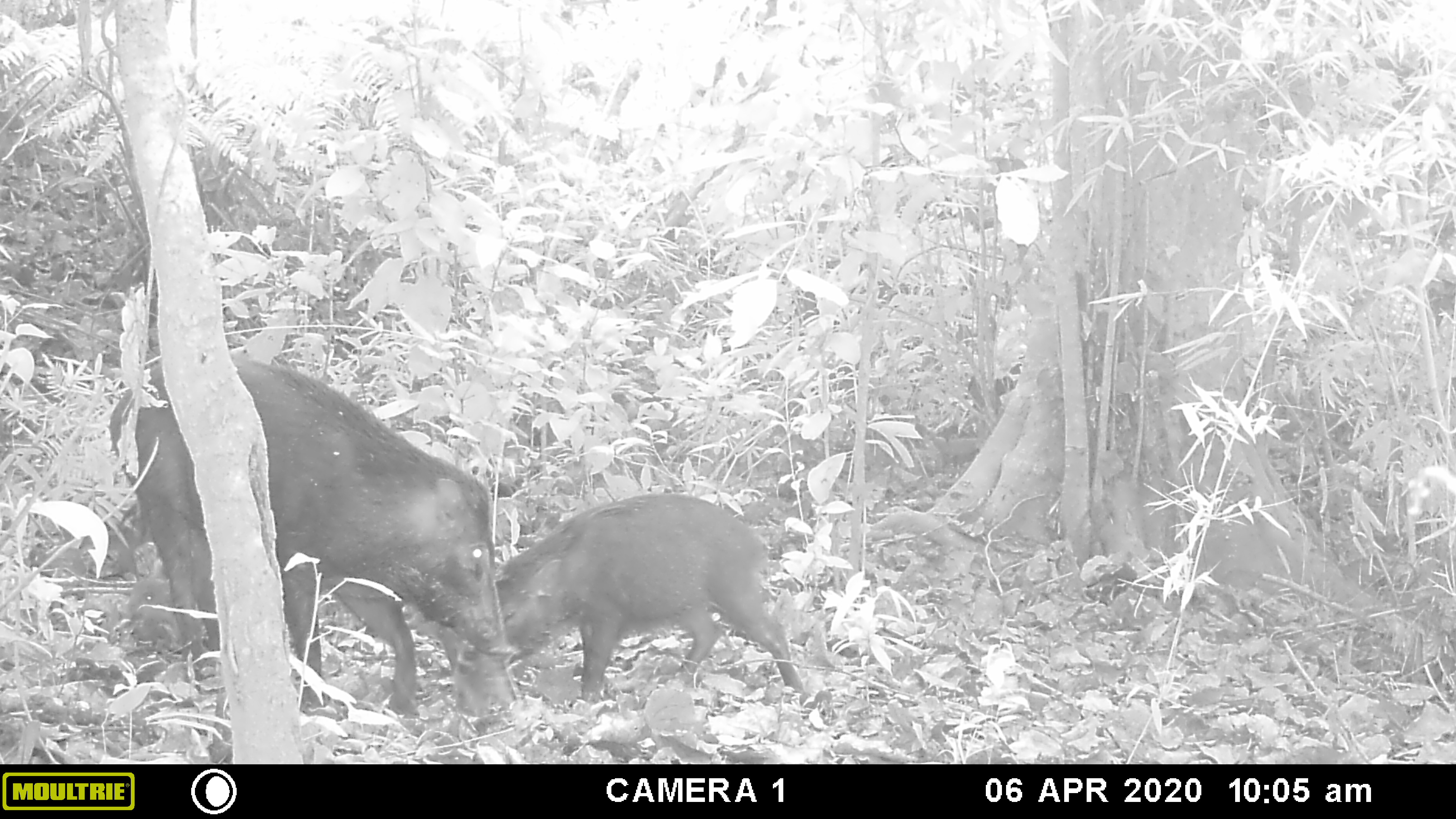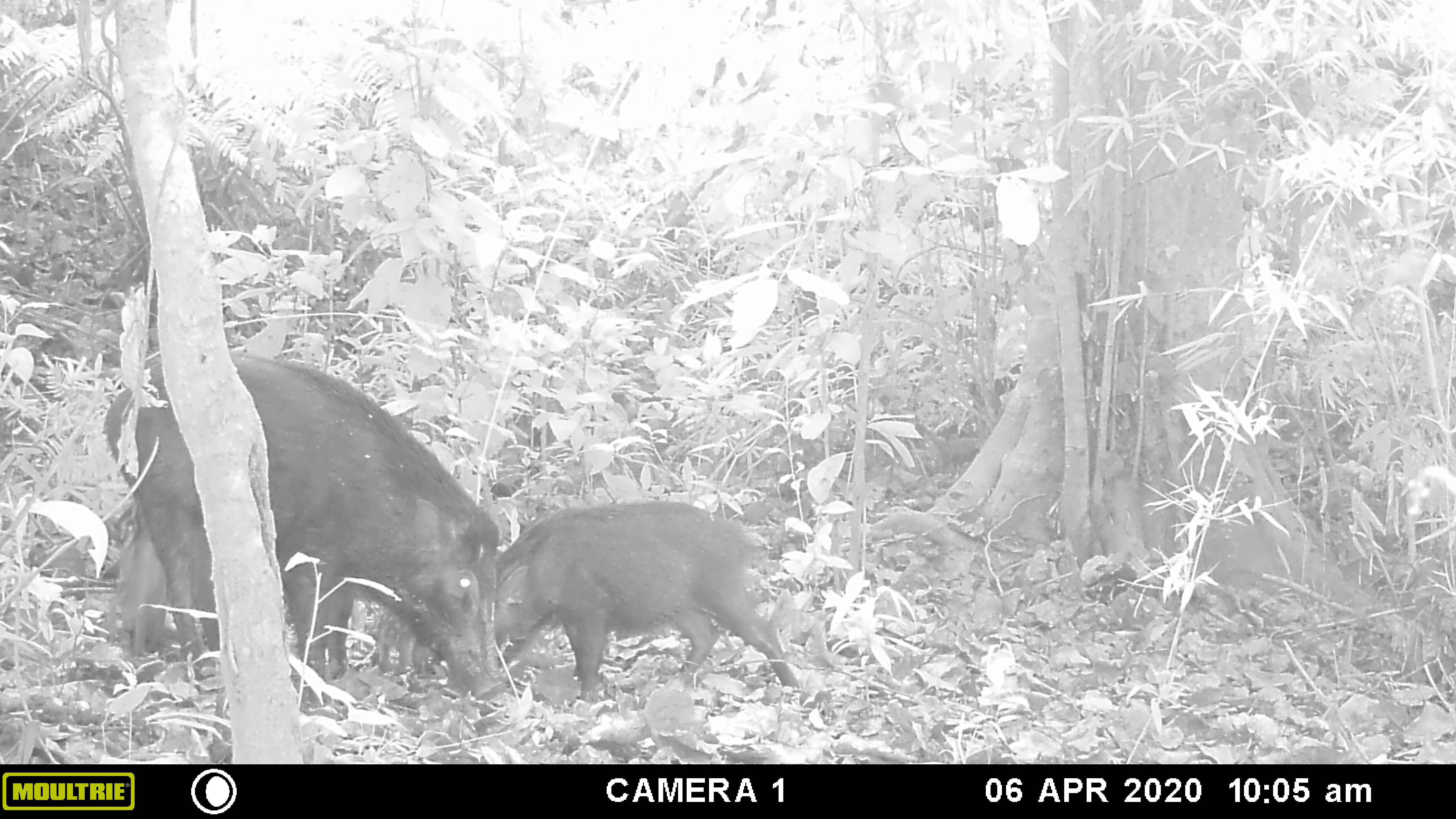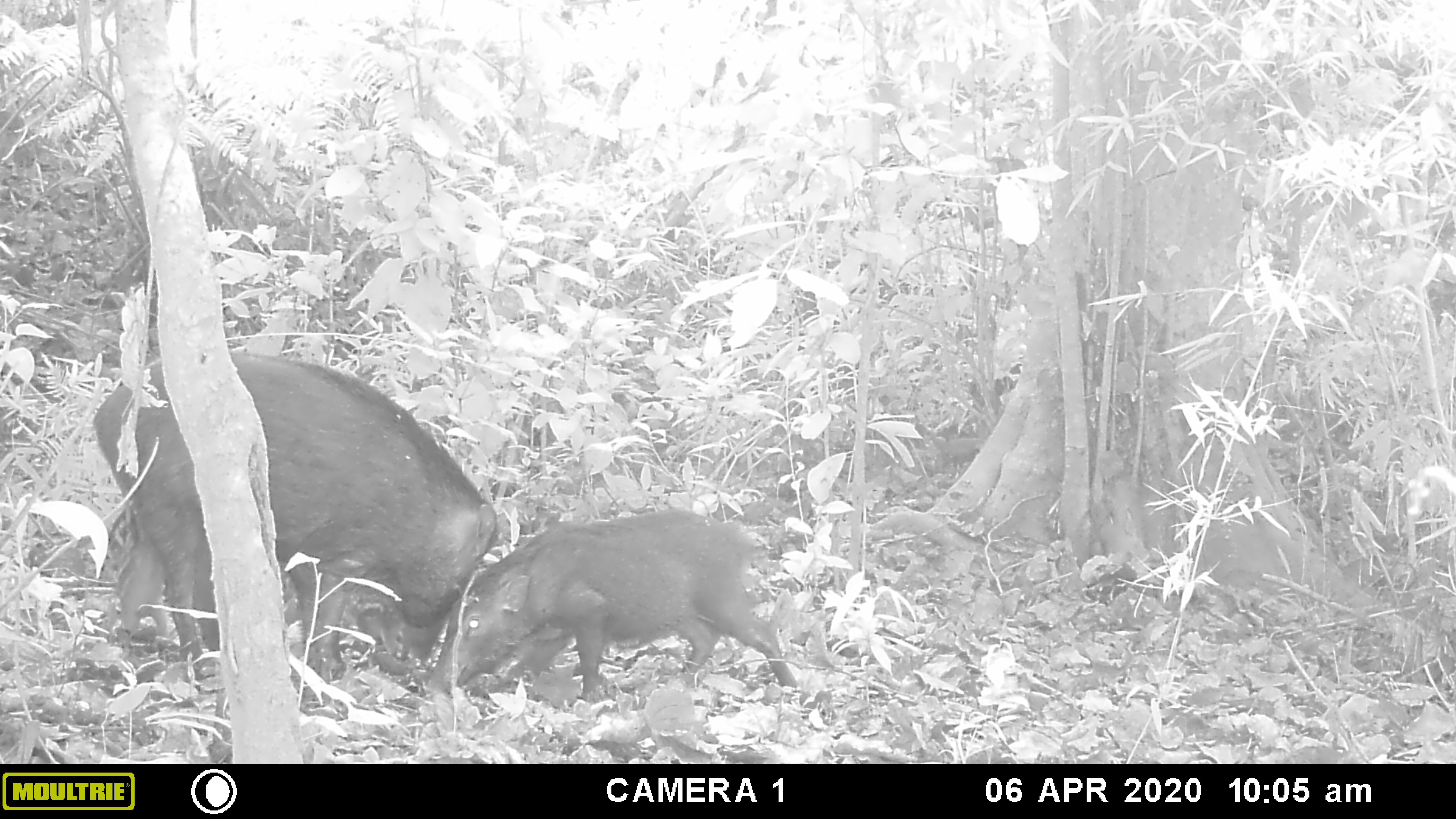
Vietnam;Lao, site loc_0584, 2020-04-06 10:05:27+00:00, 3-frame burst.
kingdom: Animalia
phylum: Chordata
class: Mammalia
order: Artiodactyla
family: Suidae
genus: Sus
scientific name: Sus scrofa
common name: eurasian wild pig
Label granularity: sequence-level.